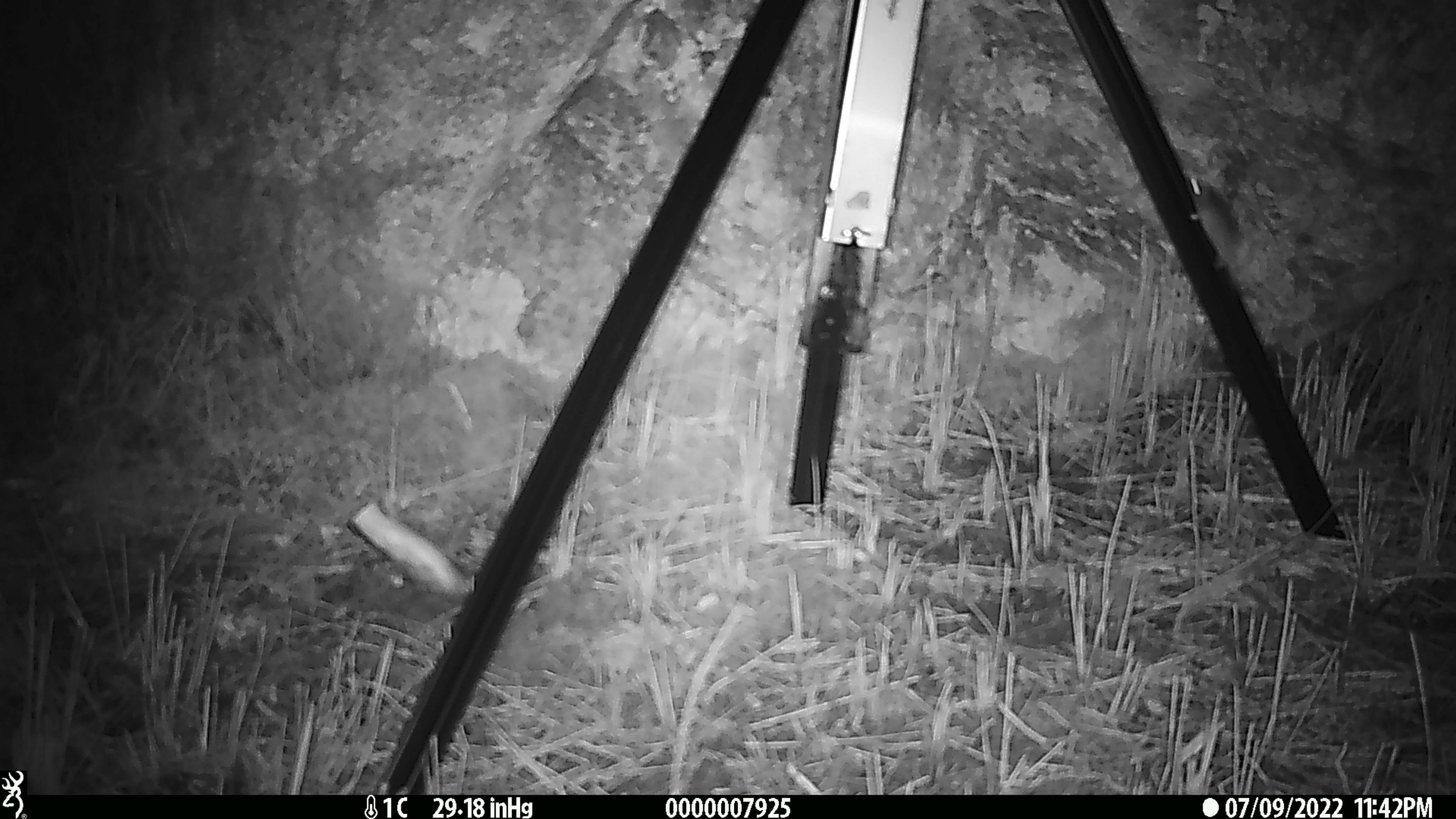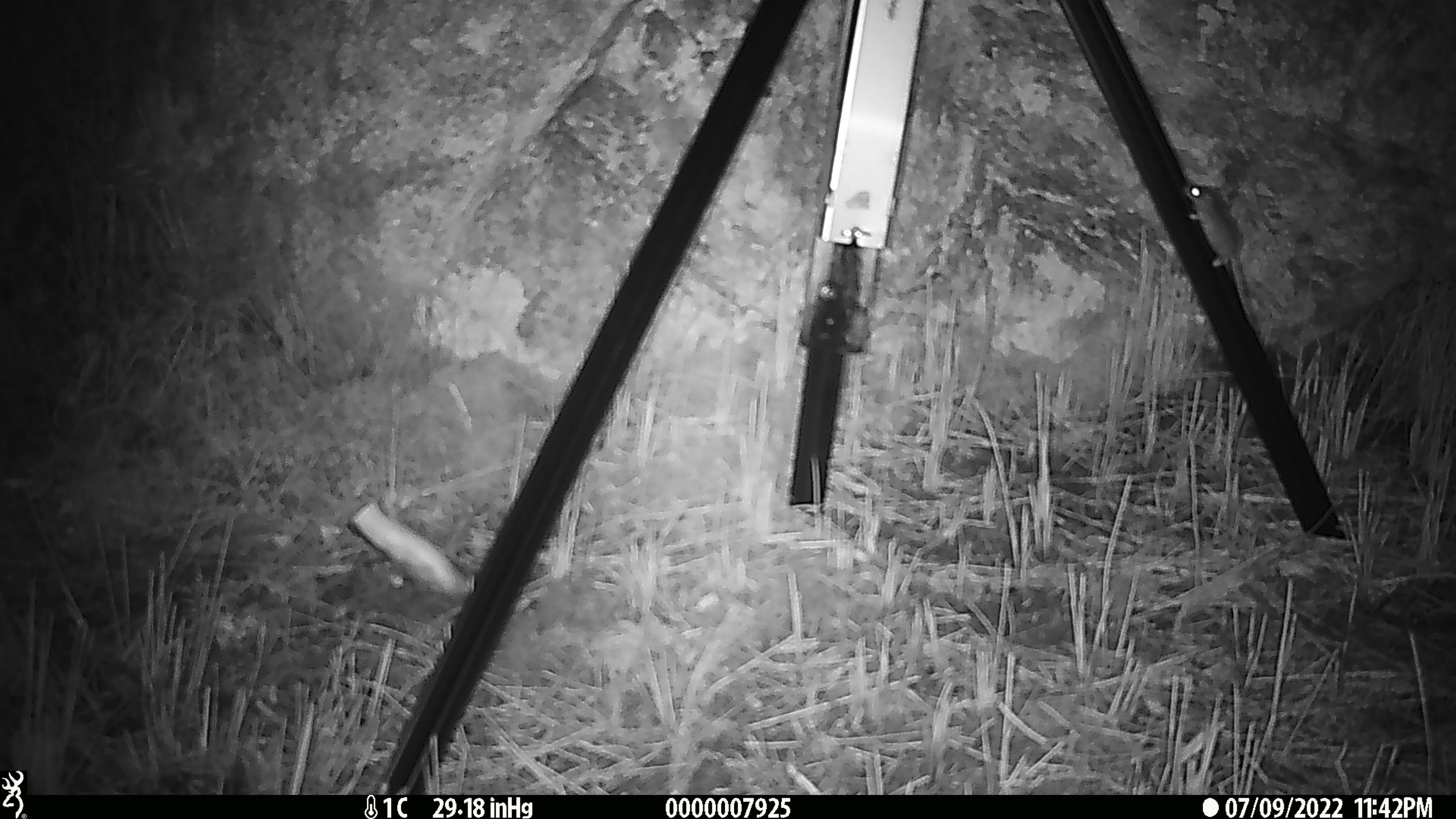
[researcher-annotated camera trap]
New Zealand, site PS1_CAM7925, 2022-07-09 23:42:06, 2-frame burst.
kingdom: Animalia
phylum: Chordata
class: Mammalia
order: Rodentia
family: Muridae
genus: Mus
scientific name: Mus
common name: mouse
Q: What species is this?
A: Mouse (Mus).